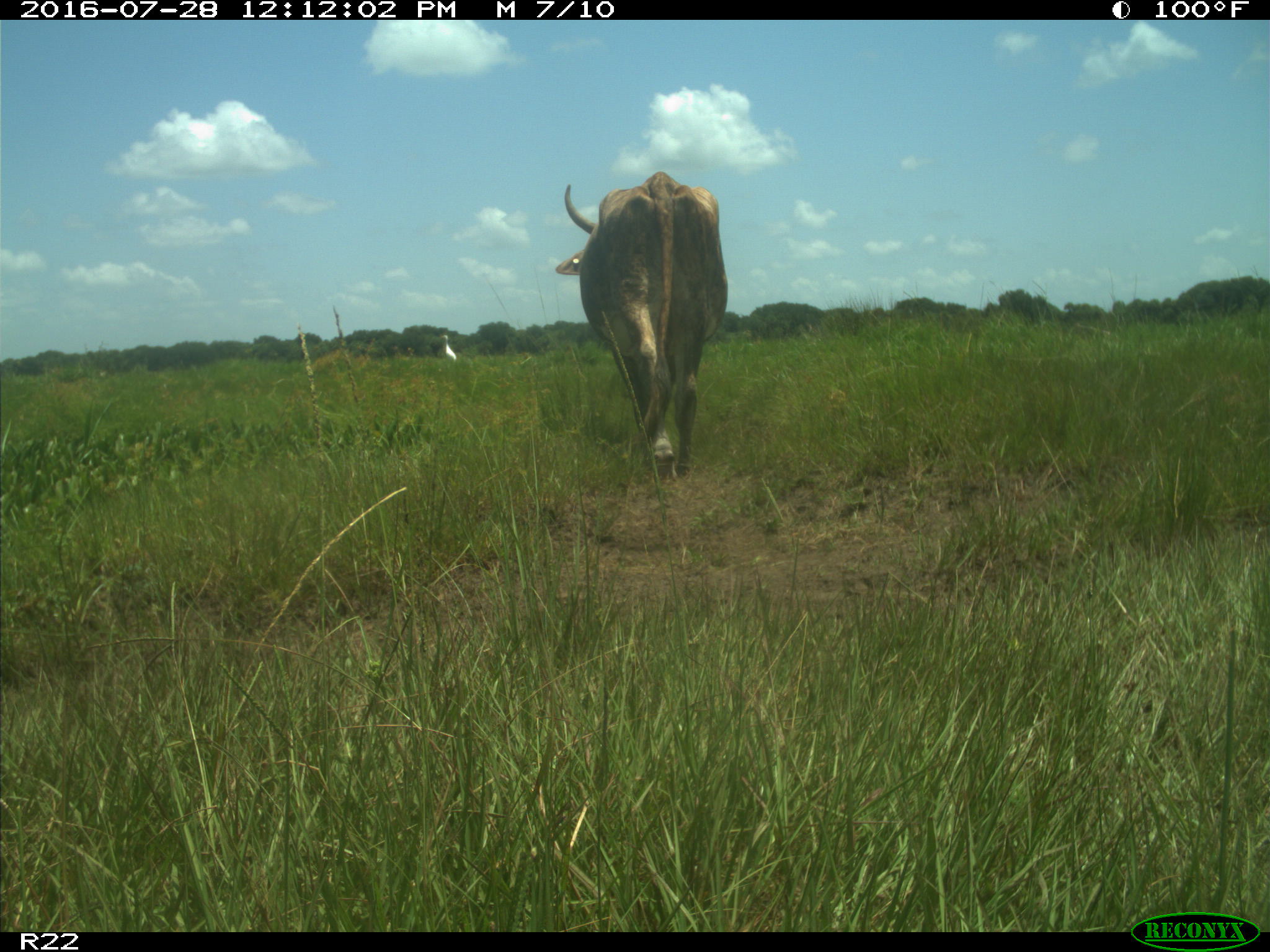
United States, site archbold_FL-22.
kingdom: Animalia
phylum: Chordata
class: Mammalia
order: Artiodactyla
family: Bovidae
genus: Bos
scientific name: Bos taurus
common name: domestic cow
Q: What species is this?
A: Bos taurus (domestic cow).